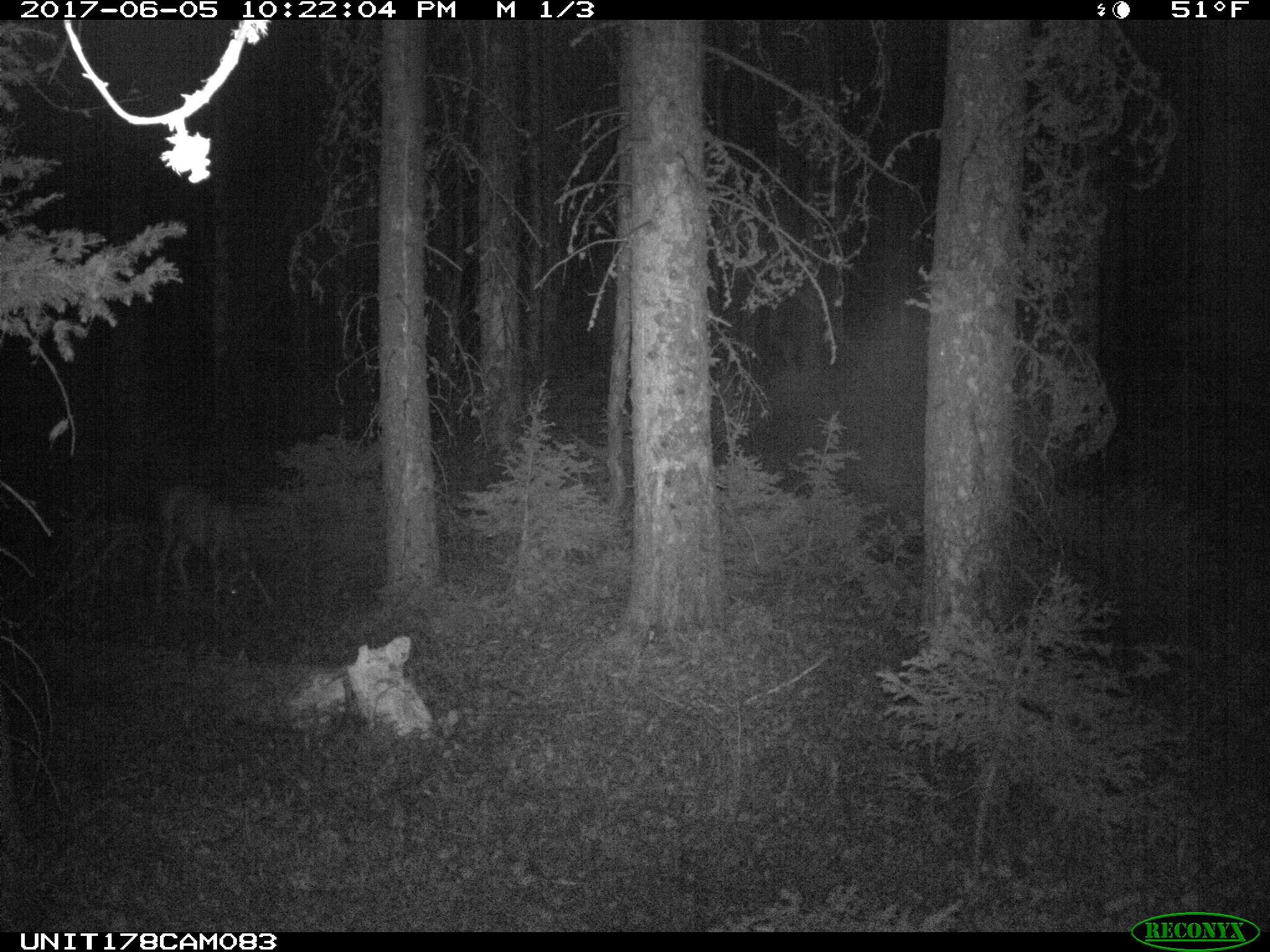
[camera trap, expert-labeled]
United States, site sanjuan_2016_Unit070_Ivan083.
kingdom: Animalia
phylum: Chordata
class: Mammalia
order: Artiodactyla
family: Cervidae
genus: Odocoileus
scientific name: Odocoileus hemionus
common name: mule deer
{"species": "Odocoileus hemionus (mule deer)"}